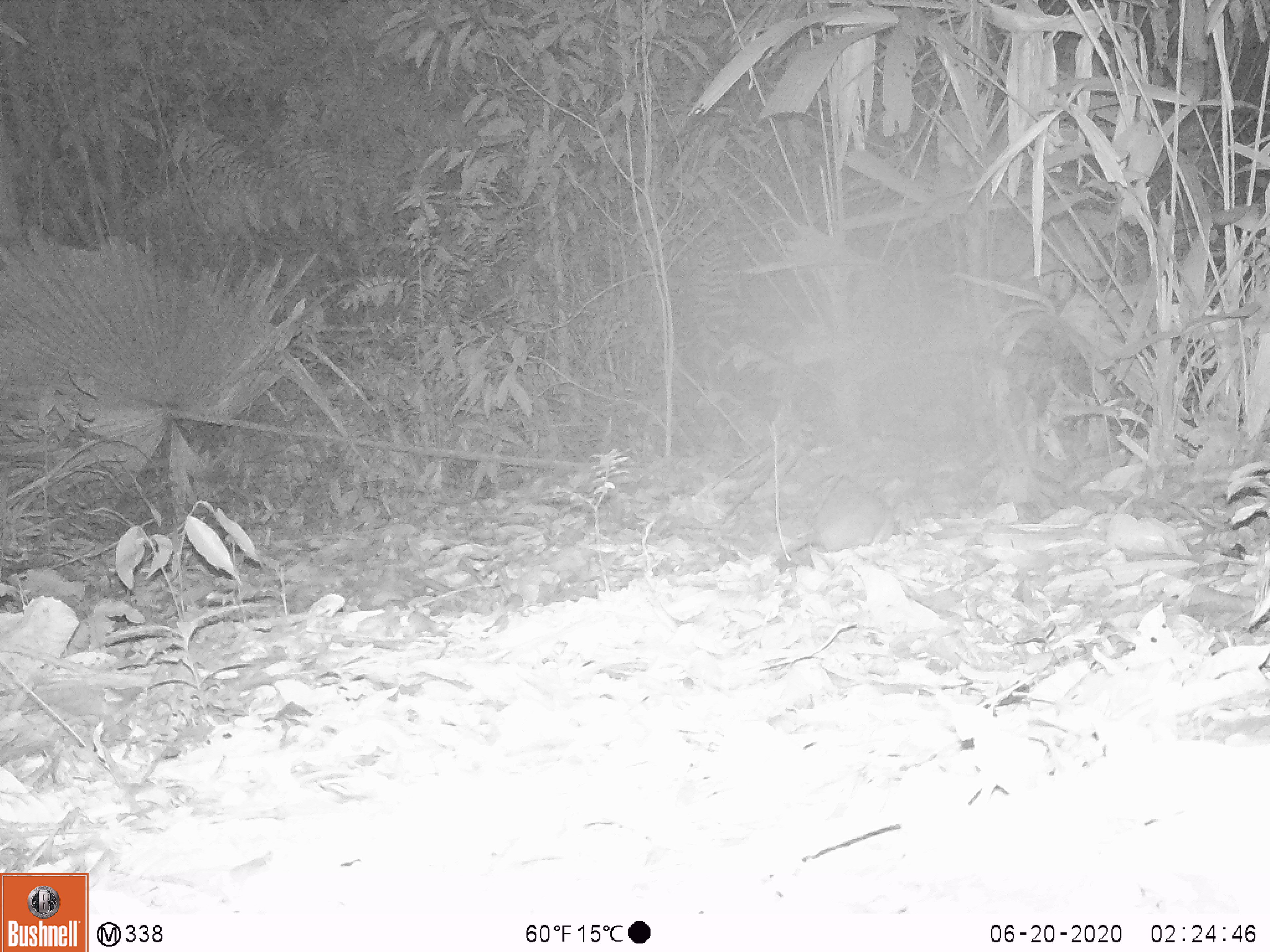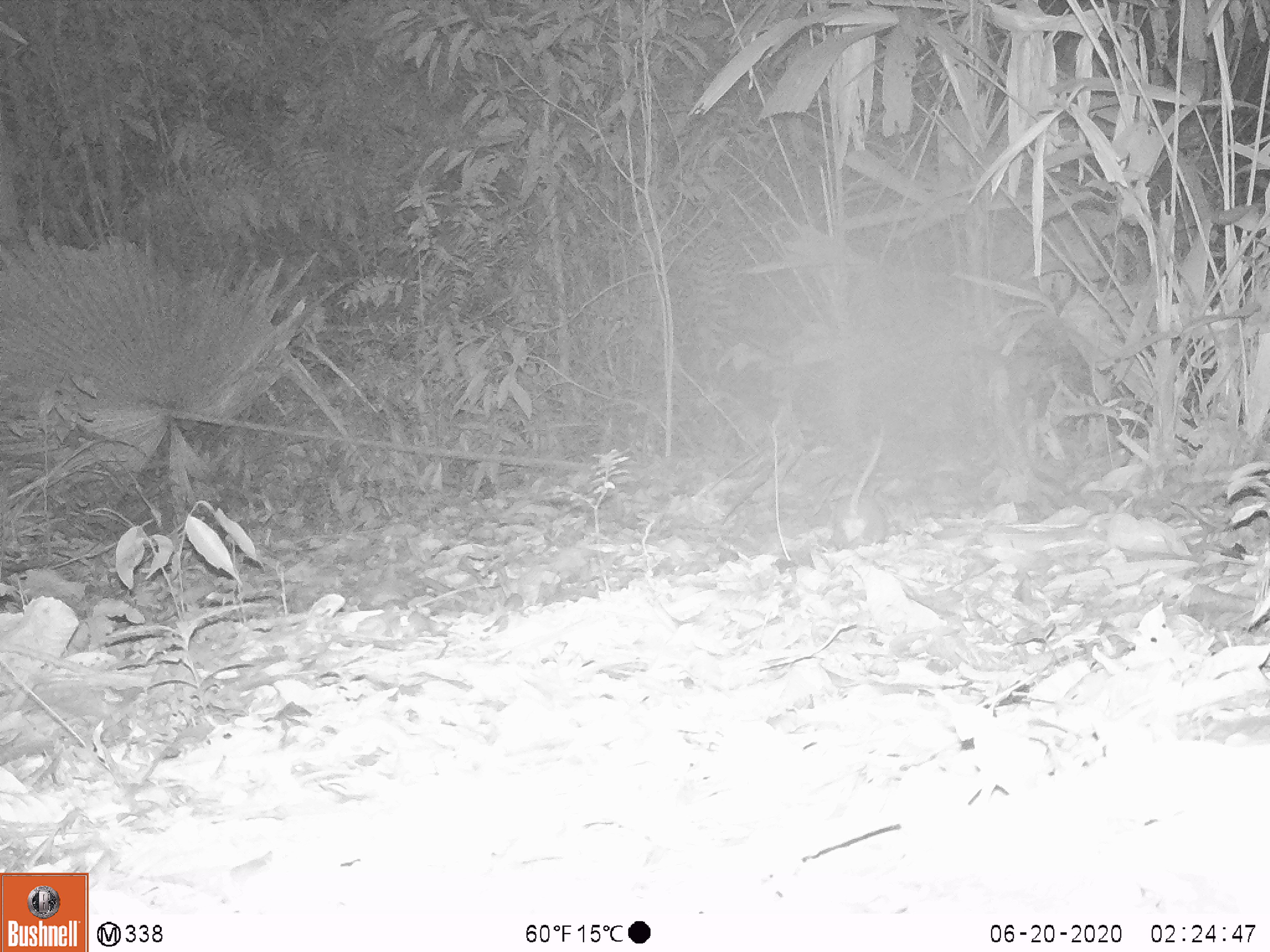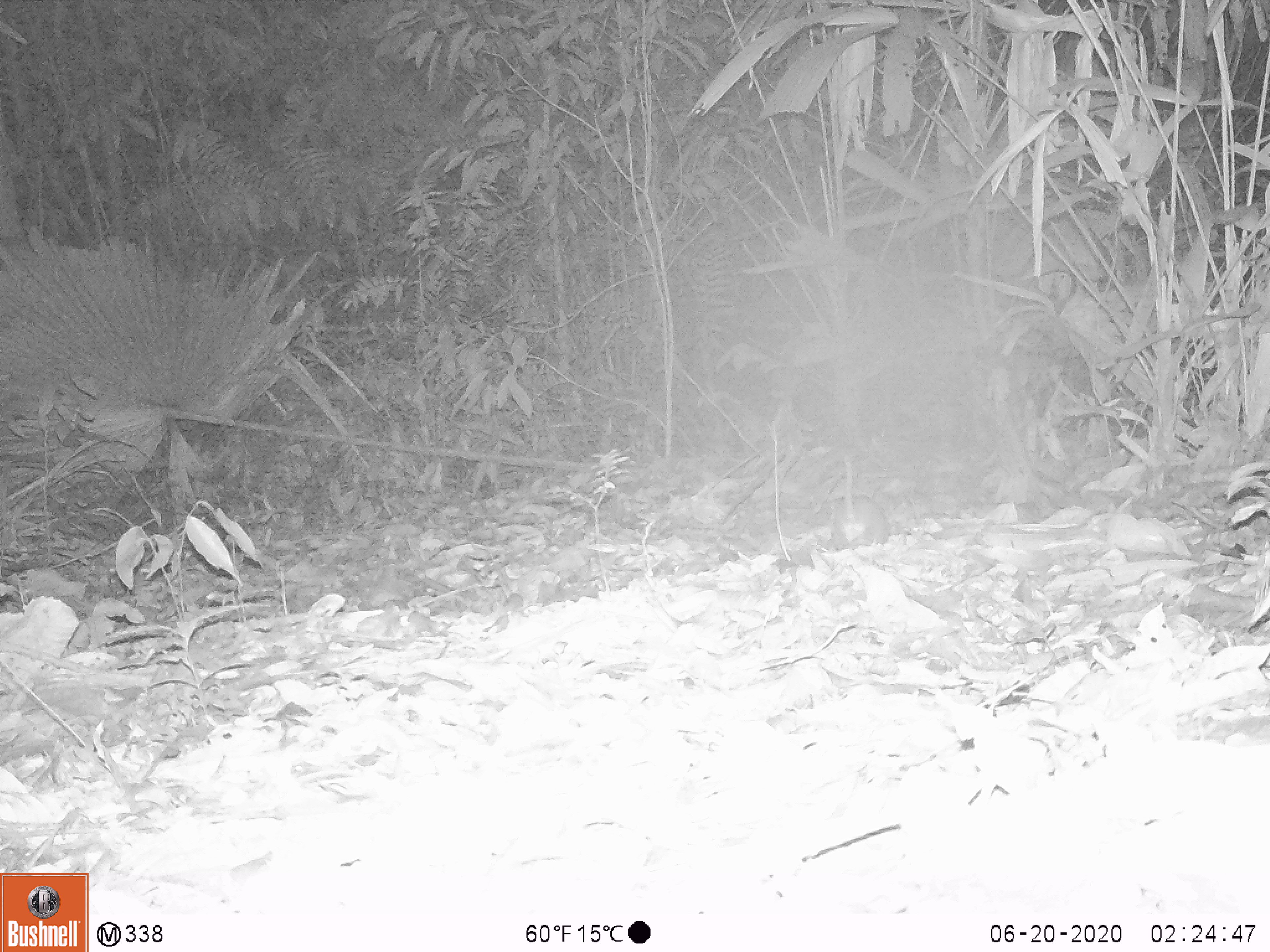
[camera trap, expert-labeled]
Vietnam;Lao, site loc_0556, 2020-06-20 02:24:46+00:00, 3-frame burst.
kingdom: Animalia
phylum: Chordata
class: Mammalia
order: Rodentia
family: Muridae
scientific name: Muridae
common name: old-world mice and rats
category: unidentified murid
Unidentified murid (old-world mice and rats) (Muridae). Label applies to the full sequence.